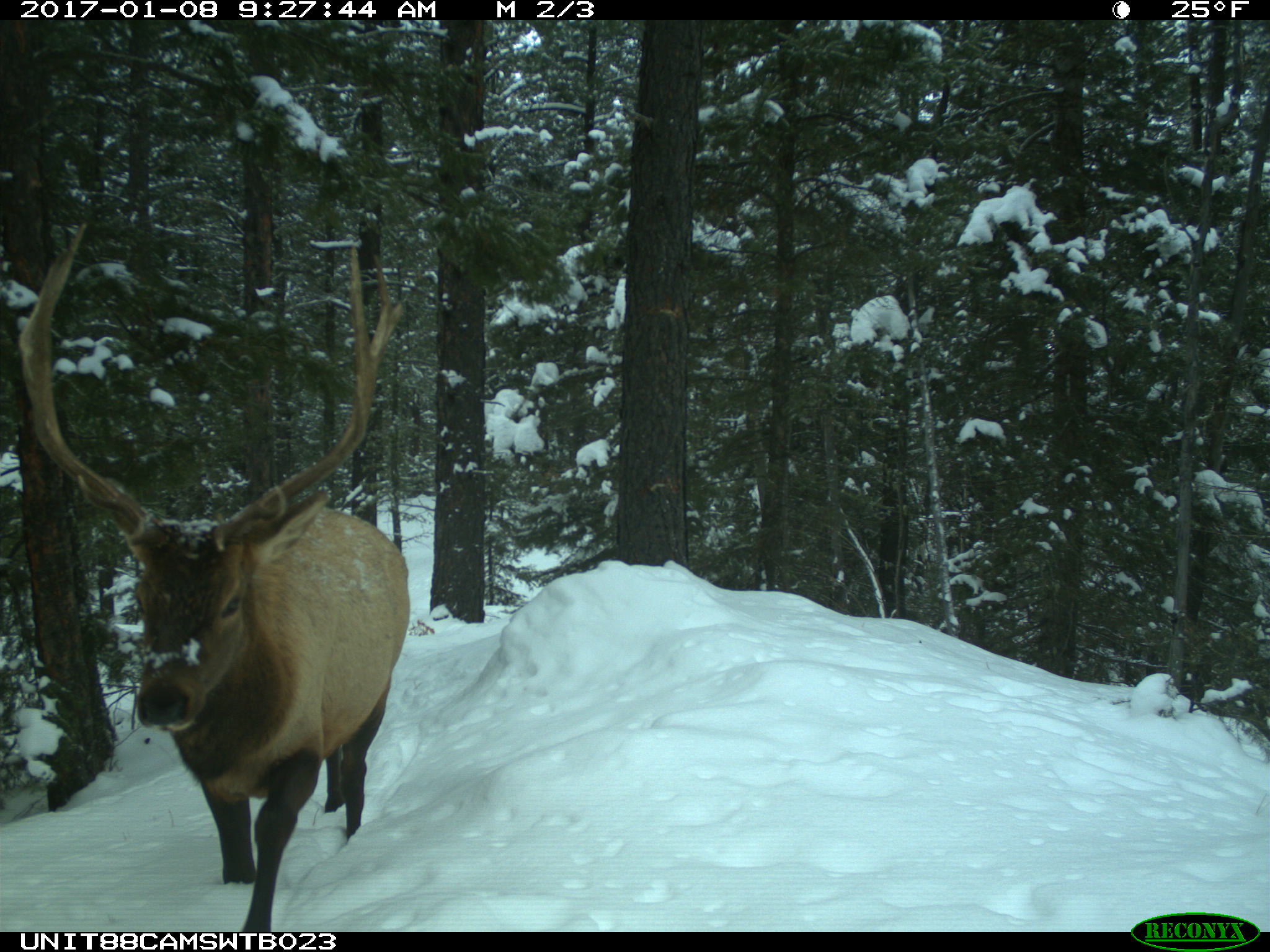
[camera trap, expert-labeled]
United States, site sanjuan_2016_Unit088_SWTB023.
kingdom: Animalia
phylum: Chordata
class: Mammalia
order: Artiodactyla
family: Cervidae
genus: Cervus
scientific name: Cervus elaphus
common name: red deer